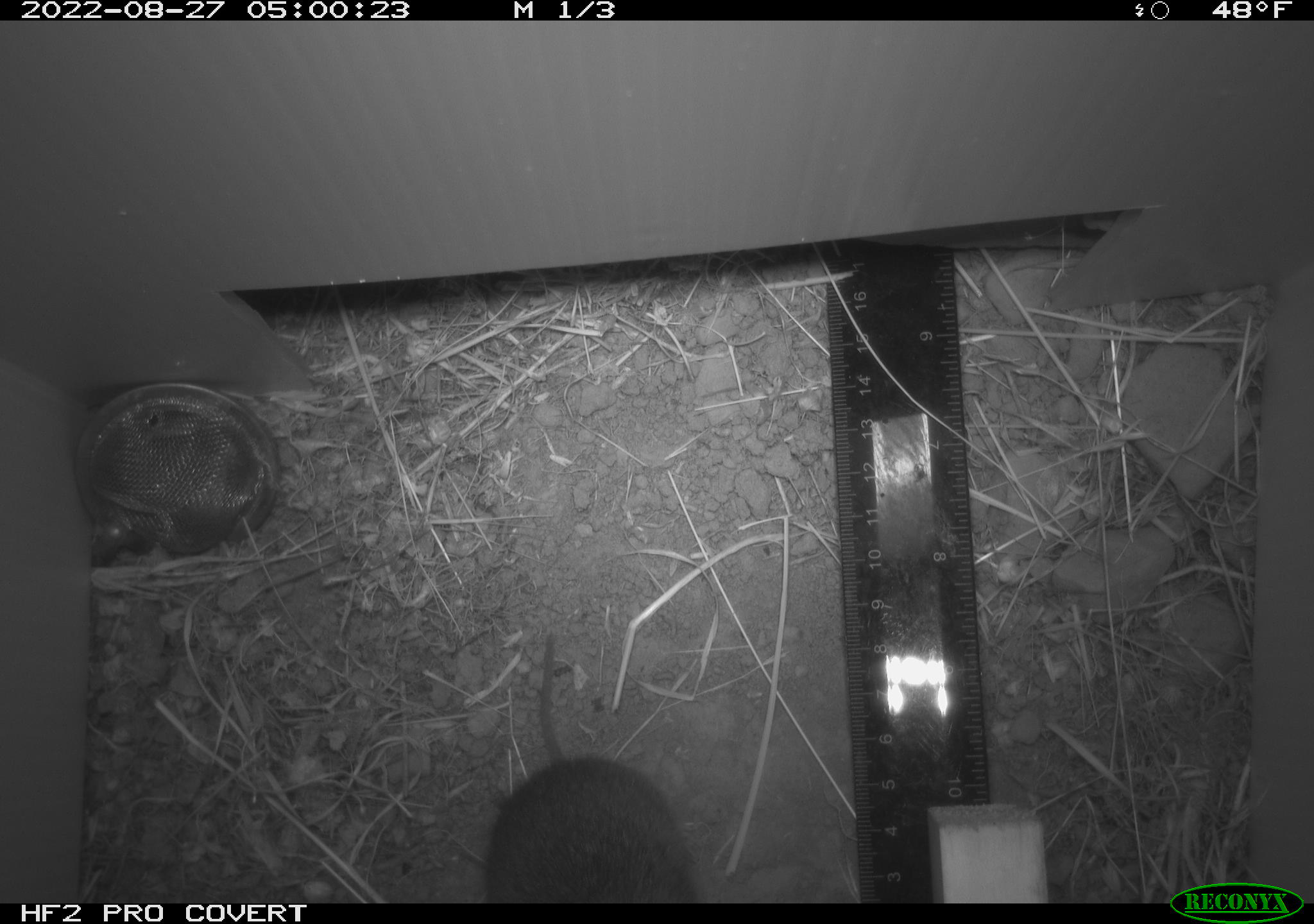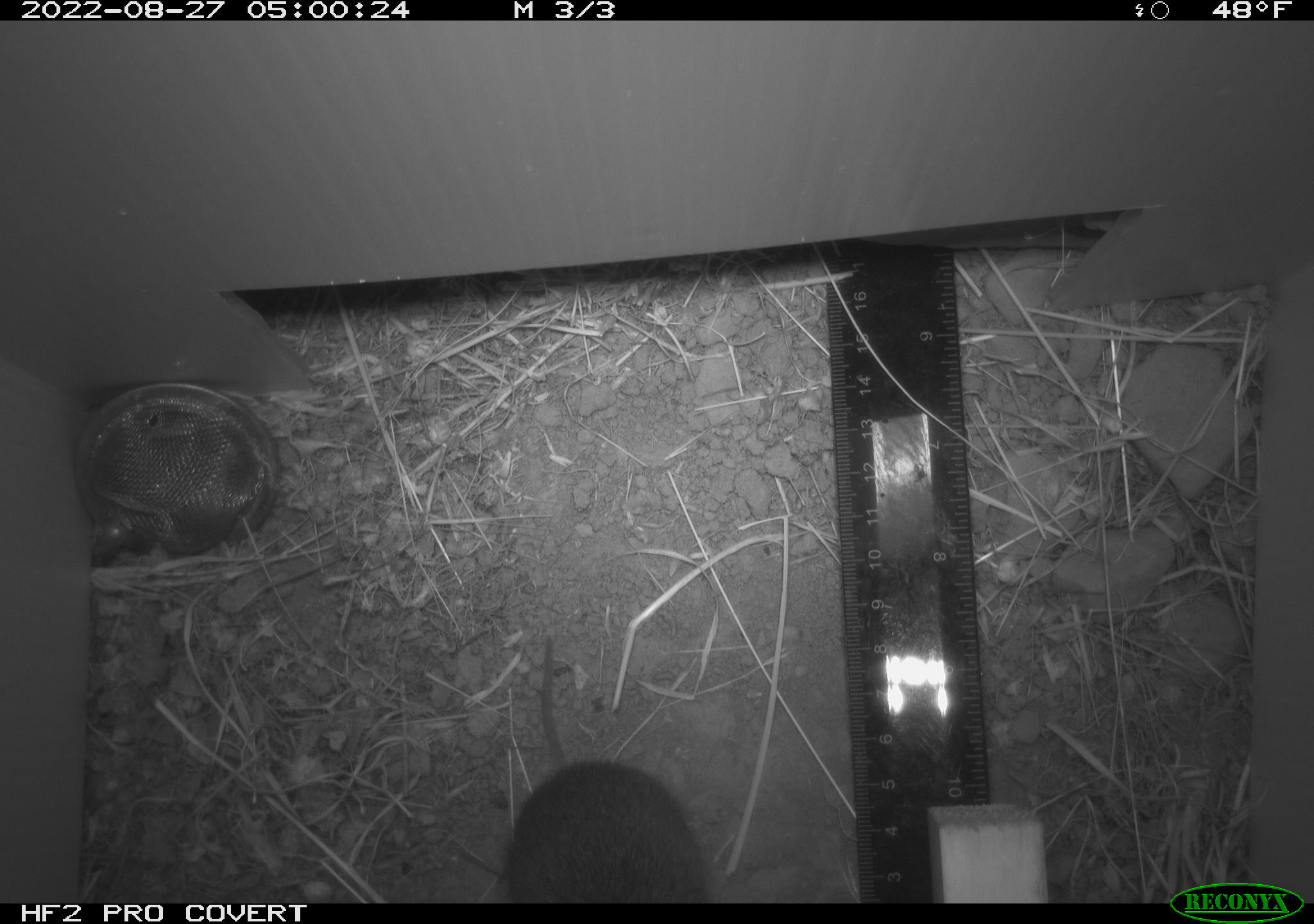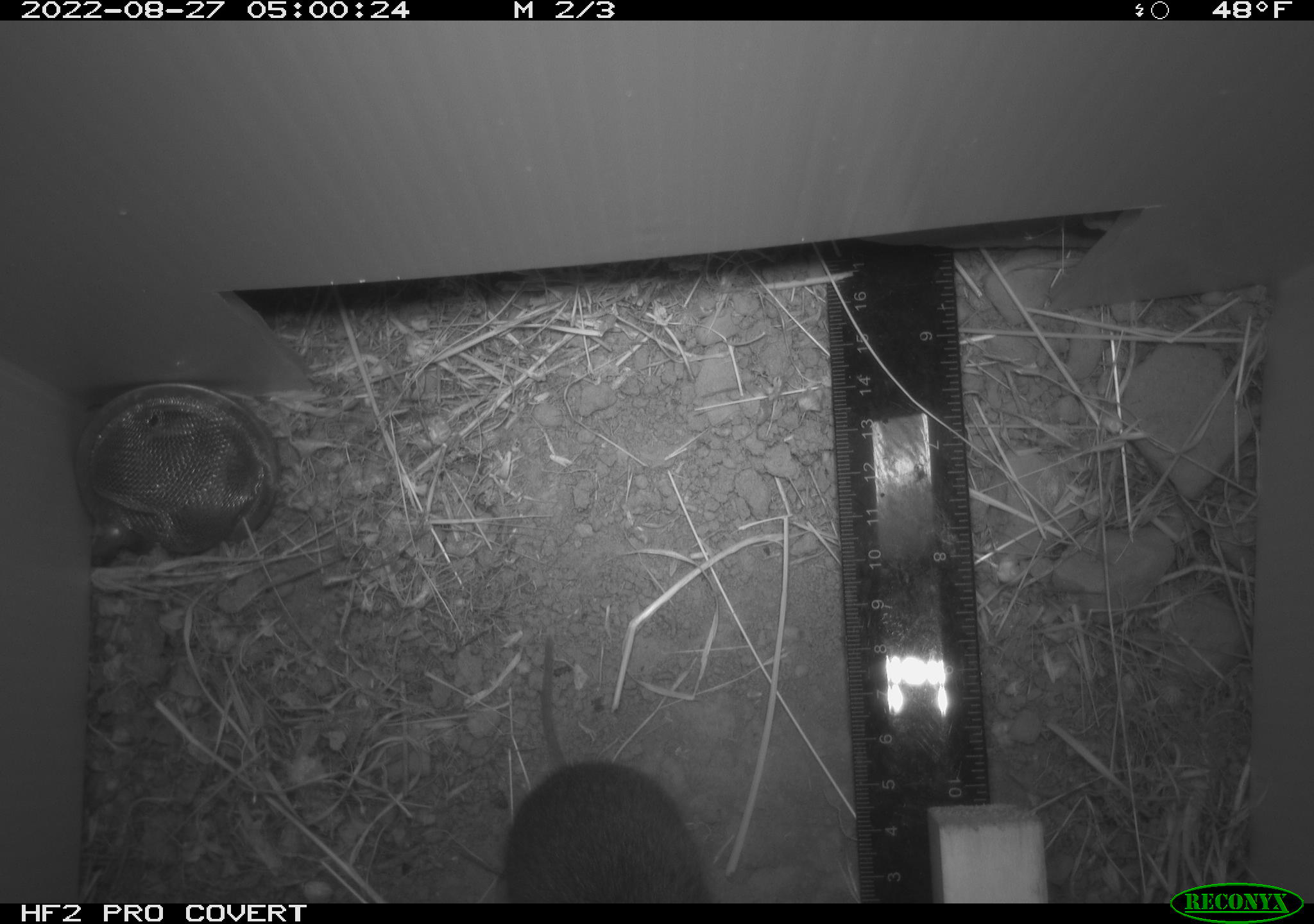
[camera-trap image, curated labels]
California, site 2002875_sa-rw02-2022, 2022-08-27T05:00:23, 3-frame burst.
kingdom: Animalia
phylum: Chordata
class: Mammalia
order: Rodentia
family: Cricetidae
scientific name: Arvicolinae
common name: voles, lemmings, and muskrats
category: arvicolinae subfamily